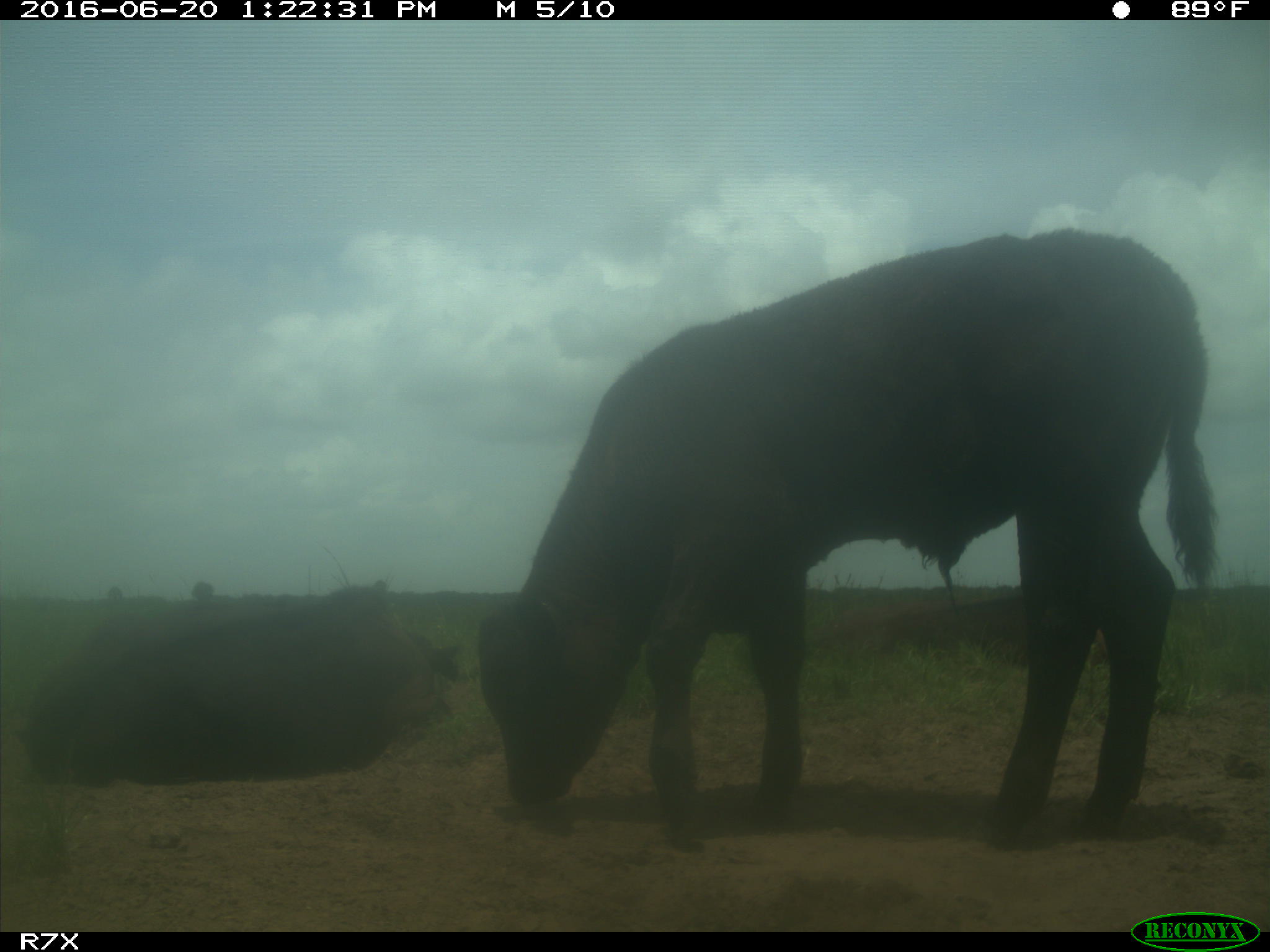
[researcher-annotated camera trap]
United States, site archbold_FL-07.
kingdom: Animalia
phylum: Chordata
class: Mammalia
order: Artiodactyla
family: Bovidae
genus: Bos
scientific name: Bos taurus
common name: domestic cow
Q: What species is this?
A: Bos taurus (domestic cow).